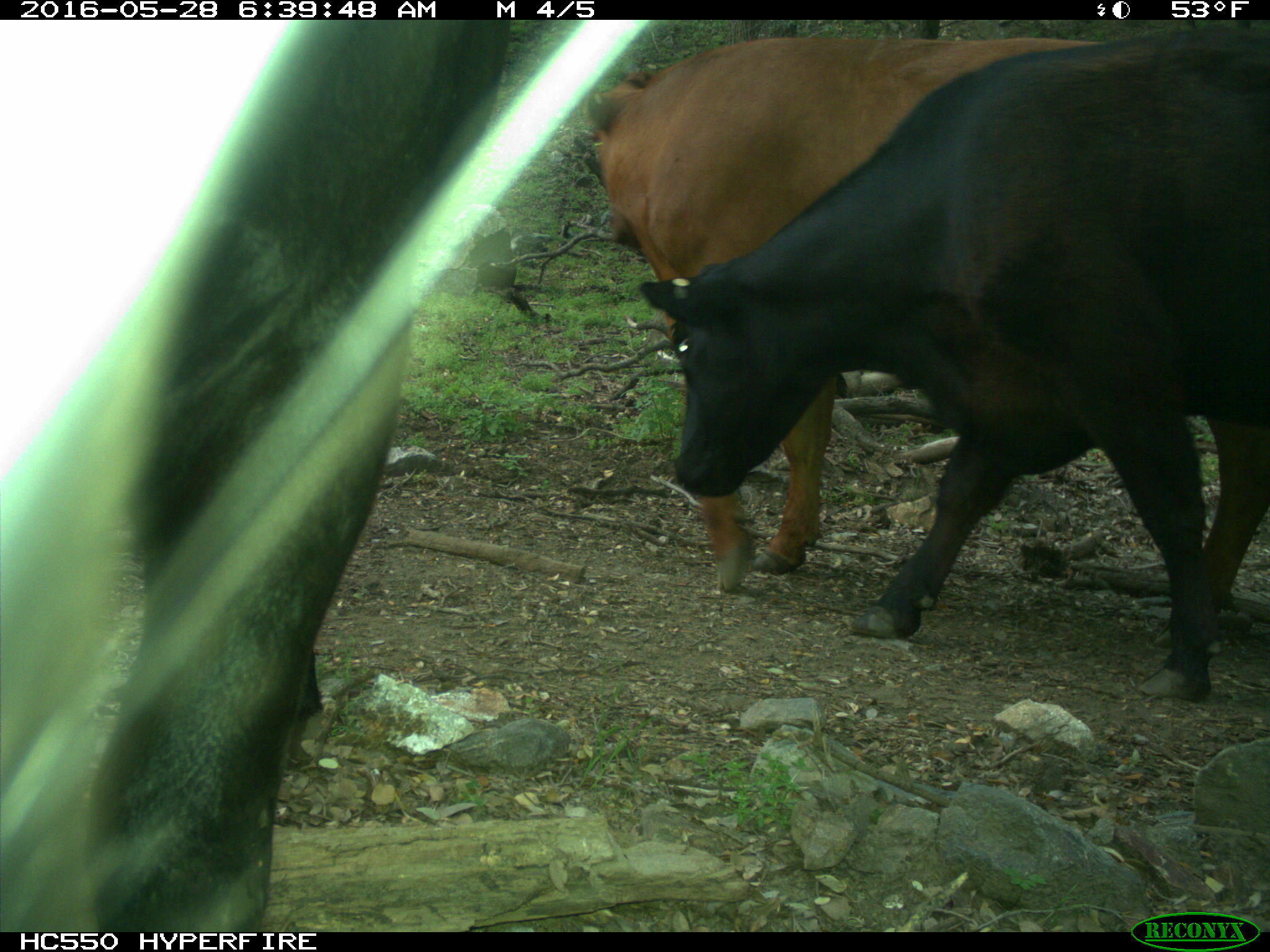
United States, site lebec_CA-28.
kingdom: Animalia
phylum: Chordata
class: Mammalia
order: Artiodactyla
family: Bovidae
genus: Bos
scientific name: Bos taurus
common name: domestic cow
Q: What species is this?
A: Bos taurus (domestic cow).